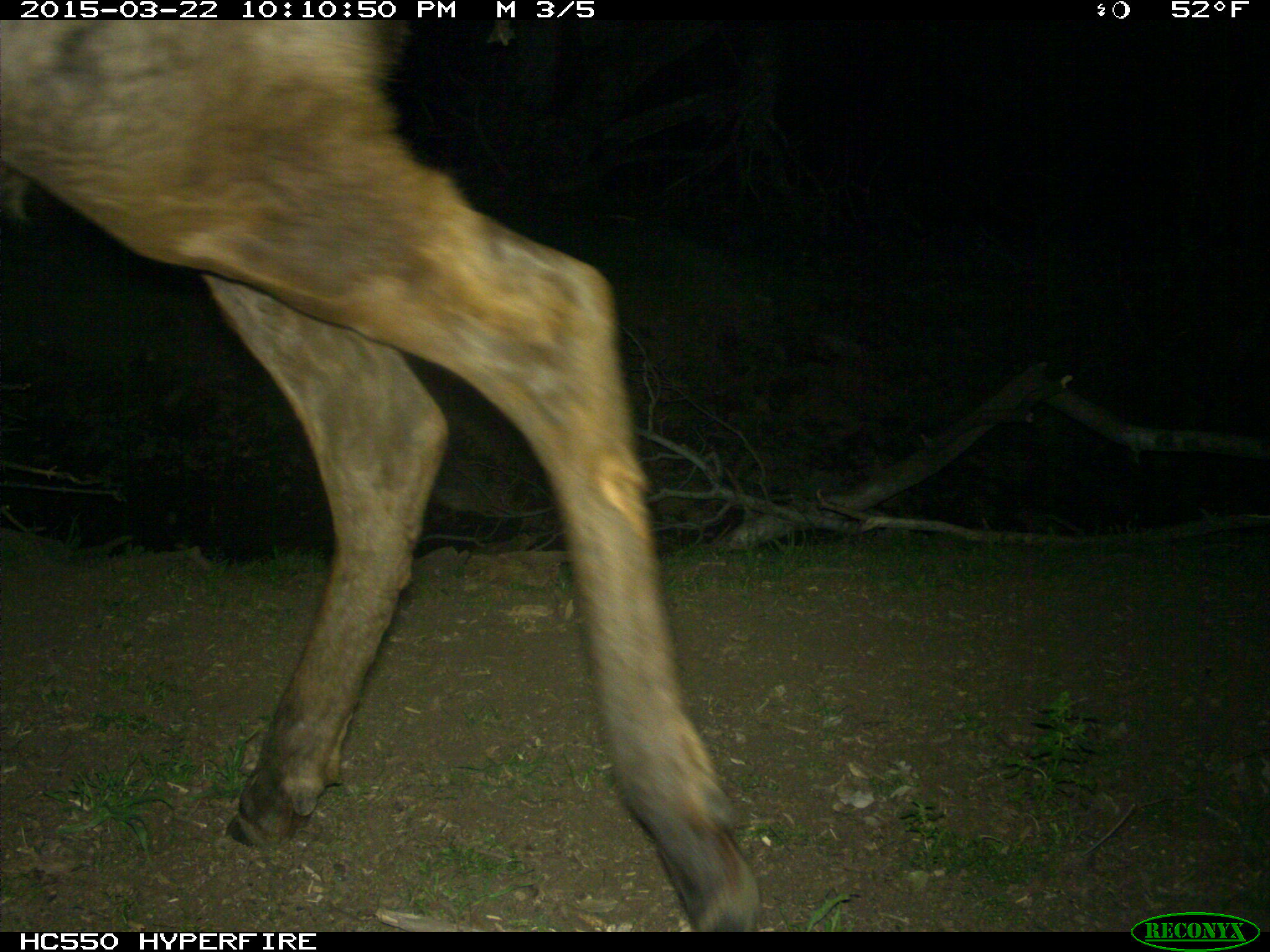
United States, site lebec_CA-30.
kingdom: Animalia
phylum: Chordata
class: Mammalia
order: Artiodactyla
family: Cervidae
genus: Cervus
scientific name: Cervus canadensis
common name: elk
Cervus canadensis (elk).